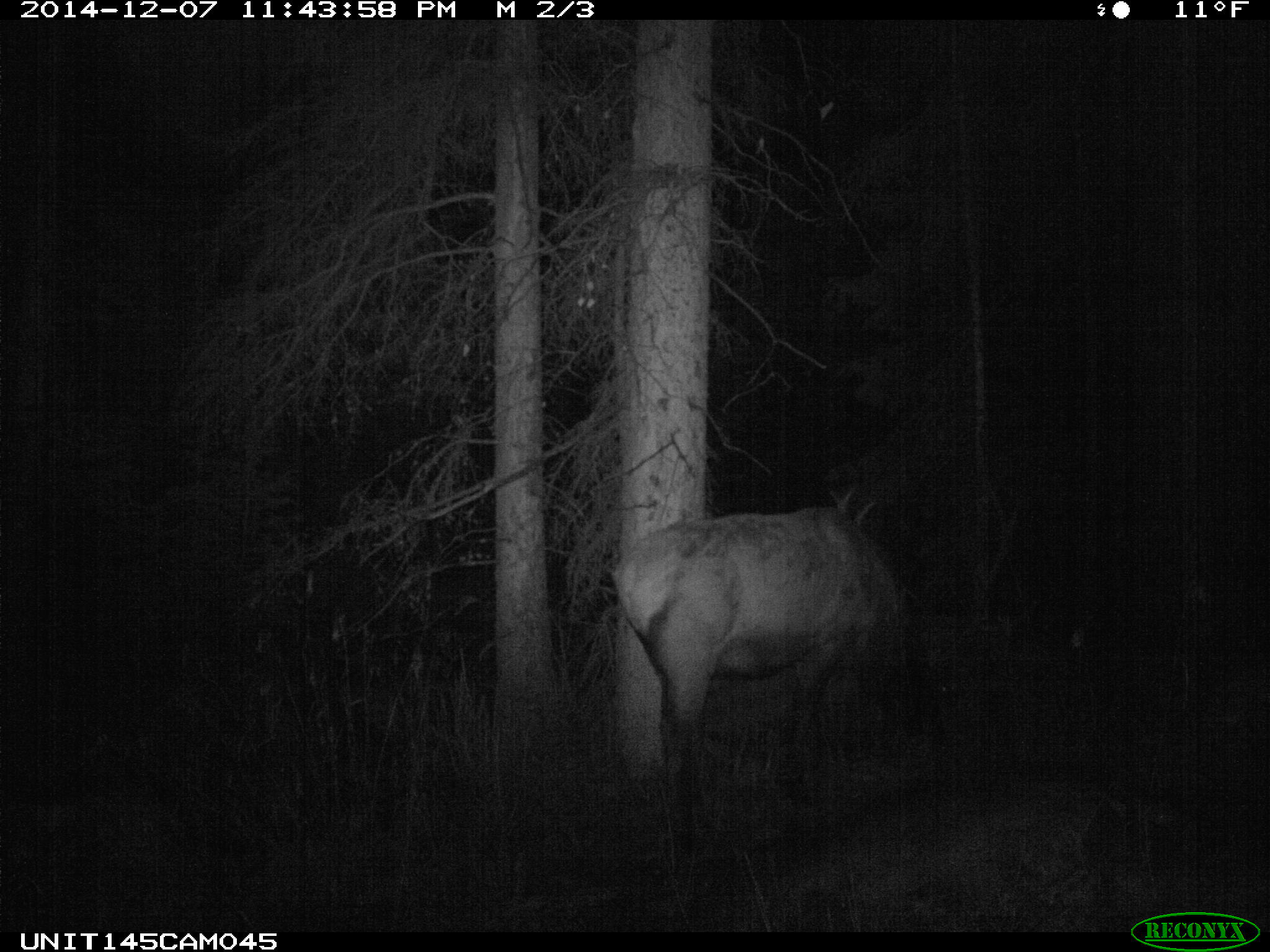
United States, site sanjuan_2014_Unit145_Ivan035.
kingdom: Animalia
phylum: Chordata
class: Mammalia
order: Artiodactyla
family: Cervidae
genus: Cervus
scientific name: Cervus elaphus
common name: red deer